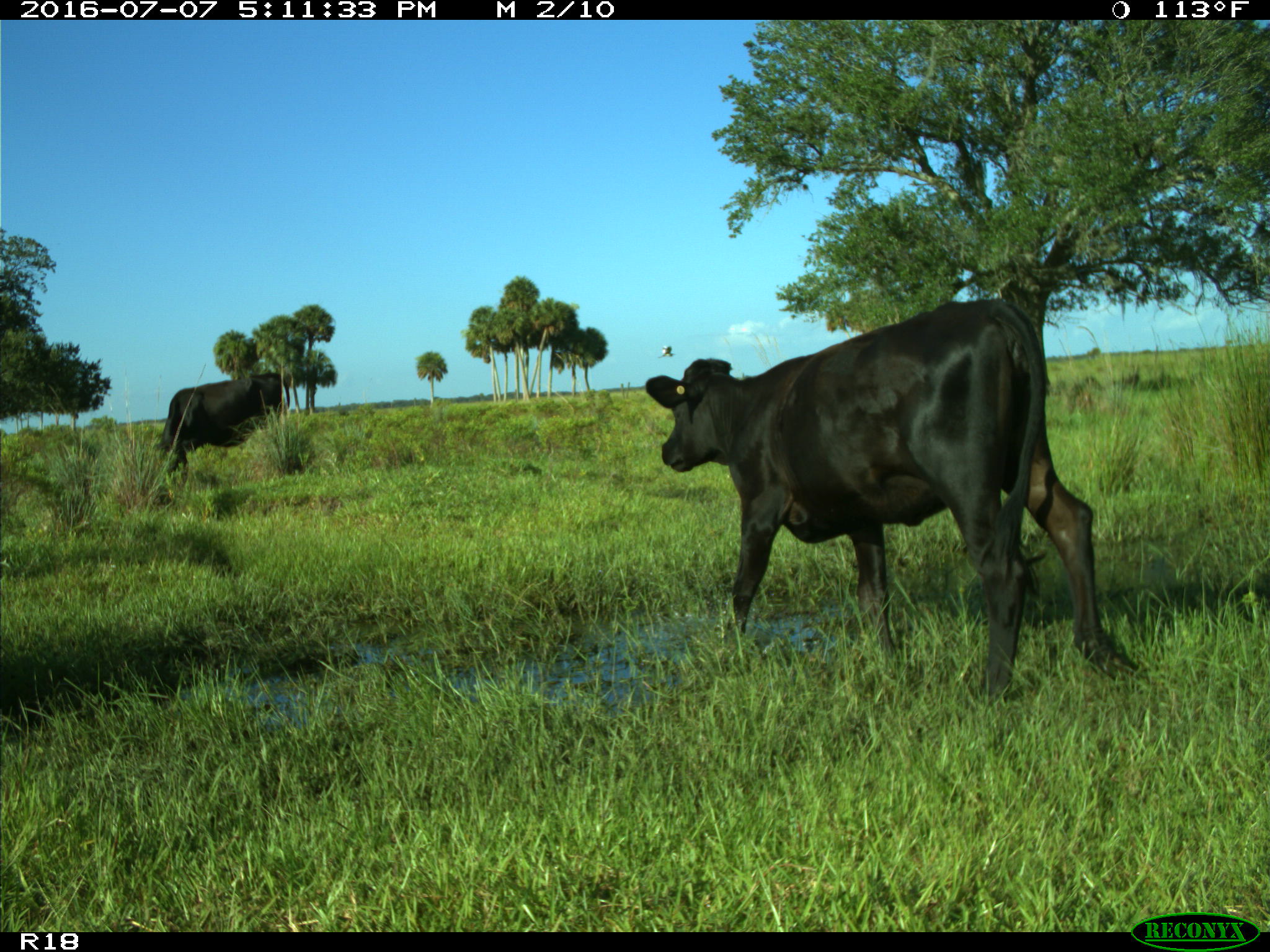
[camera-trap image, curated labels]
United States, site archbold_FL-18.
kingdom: Animalia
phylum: Chordata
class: Mammalia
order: Artiodactyla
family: Bovidae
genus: Bos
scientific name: Bos taurus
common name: domestic cow